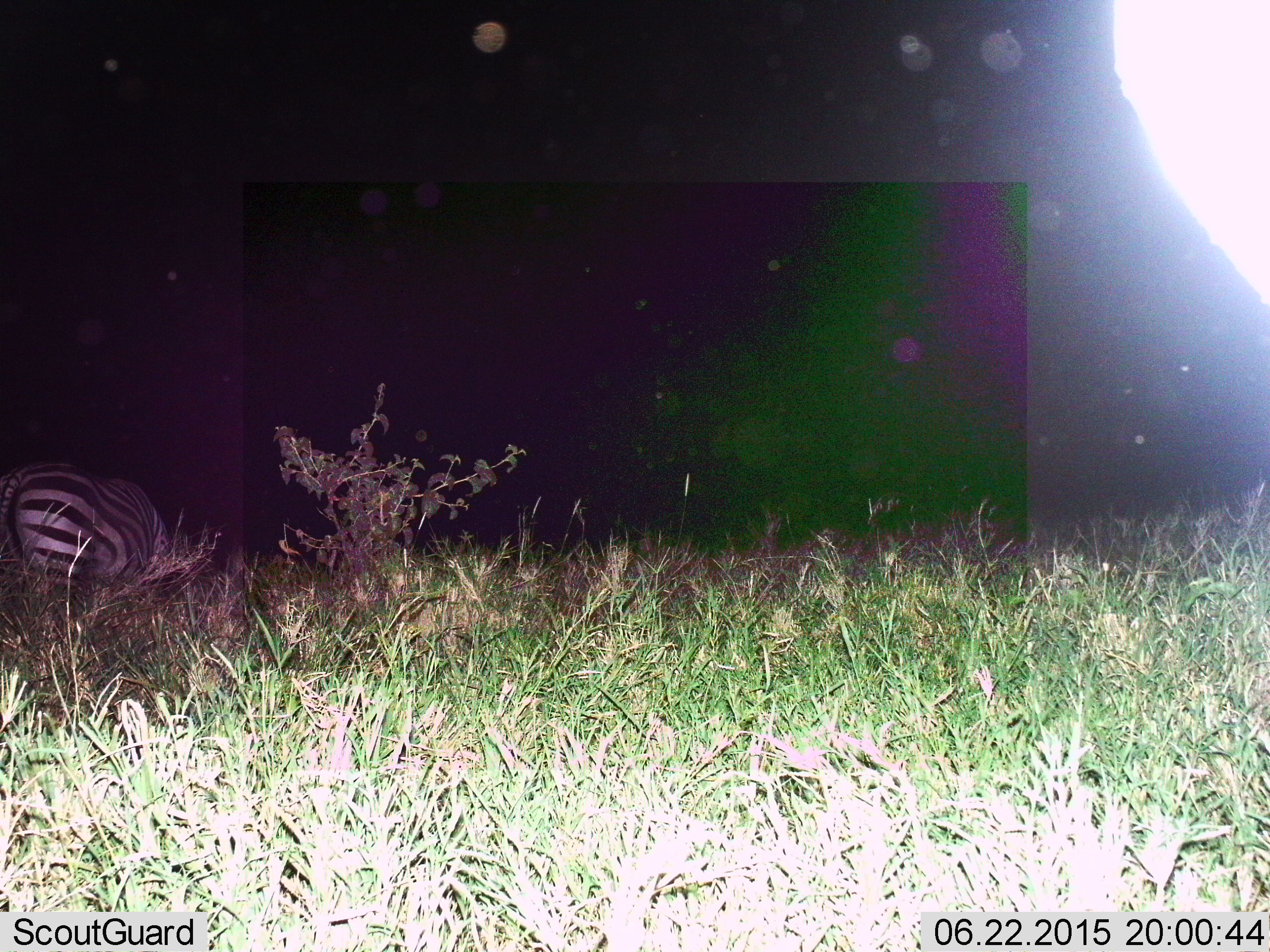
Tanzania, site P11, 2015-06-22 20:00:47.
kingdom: Animalia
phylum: Chordata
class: Mammalia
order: Perissodactyla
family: Equidae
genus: Equus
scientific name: Equus quagga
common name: plains zebra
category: zebra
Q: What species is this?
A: Zebra (plains zebra) (Equus quagga).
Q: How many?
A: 1.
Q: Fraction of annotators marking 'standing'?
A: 40%.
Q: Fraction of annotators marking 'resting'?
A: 0%.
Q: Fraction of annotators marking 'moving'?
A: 10%.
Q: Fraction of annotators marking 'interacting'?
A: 0%.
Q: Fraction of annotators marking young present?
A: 0%.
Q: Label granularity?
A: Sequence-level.